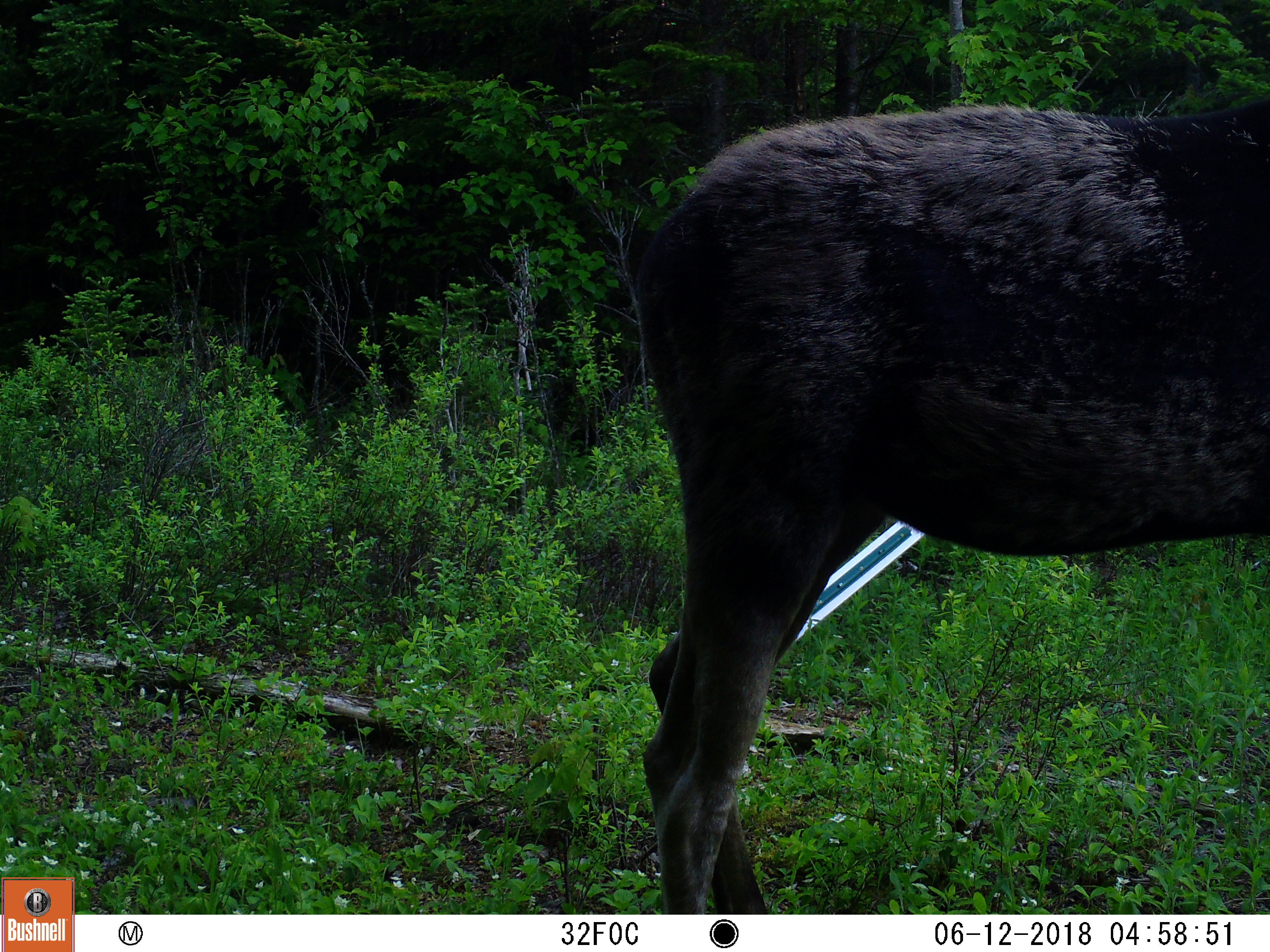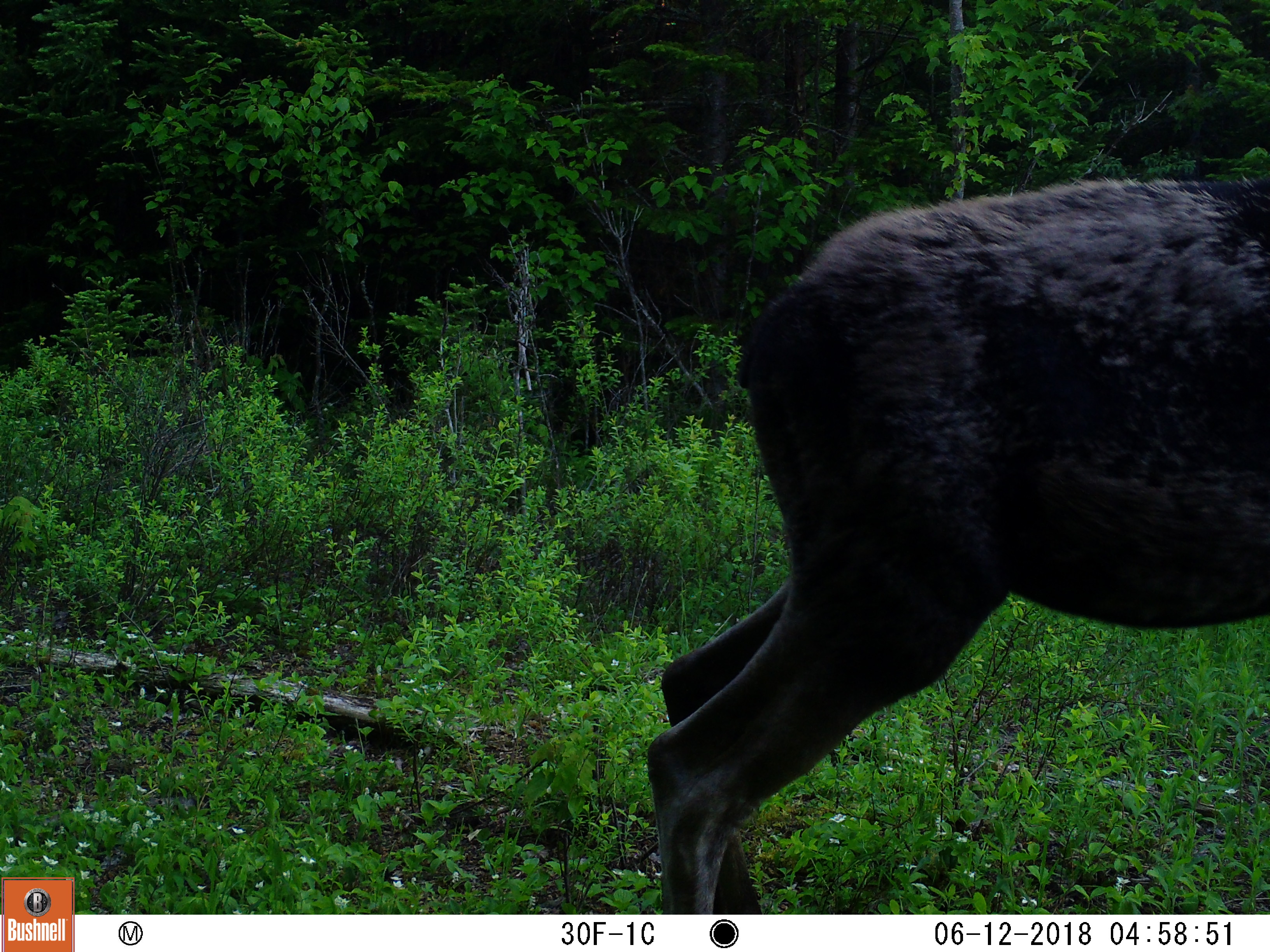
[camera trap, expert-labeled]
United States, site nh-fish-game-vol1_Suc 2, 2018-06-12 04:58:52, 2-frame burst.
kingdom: Animalia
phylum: Chordata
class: Mammalia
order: Artiodactyla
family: Cervidae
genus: Alces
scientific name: Alces alces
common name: moose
Moose (Alces alces).